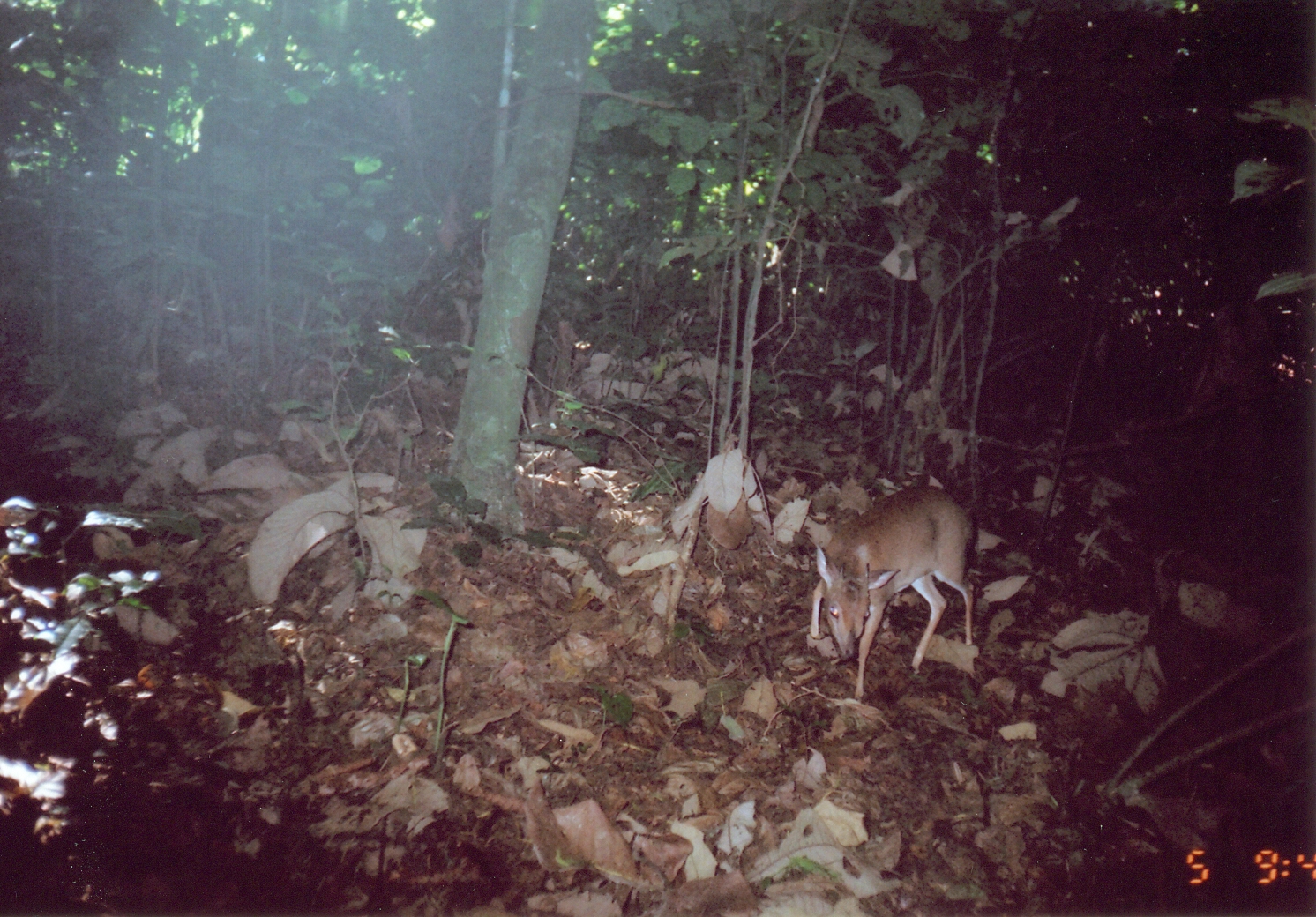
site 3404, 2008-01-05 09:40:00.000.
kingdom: Animalia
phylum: Chordata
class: Mammalia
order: Artiodactyla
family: Bovidae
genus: Nesotragus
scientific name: Nesotragus moschatus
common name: suni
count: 1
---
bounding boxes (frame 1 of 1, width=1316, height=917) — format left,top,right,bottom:
nesotragus moschatus: 809,483,979,702